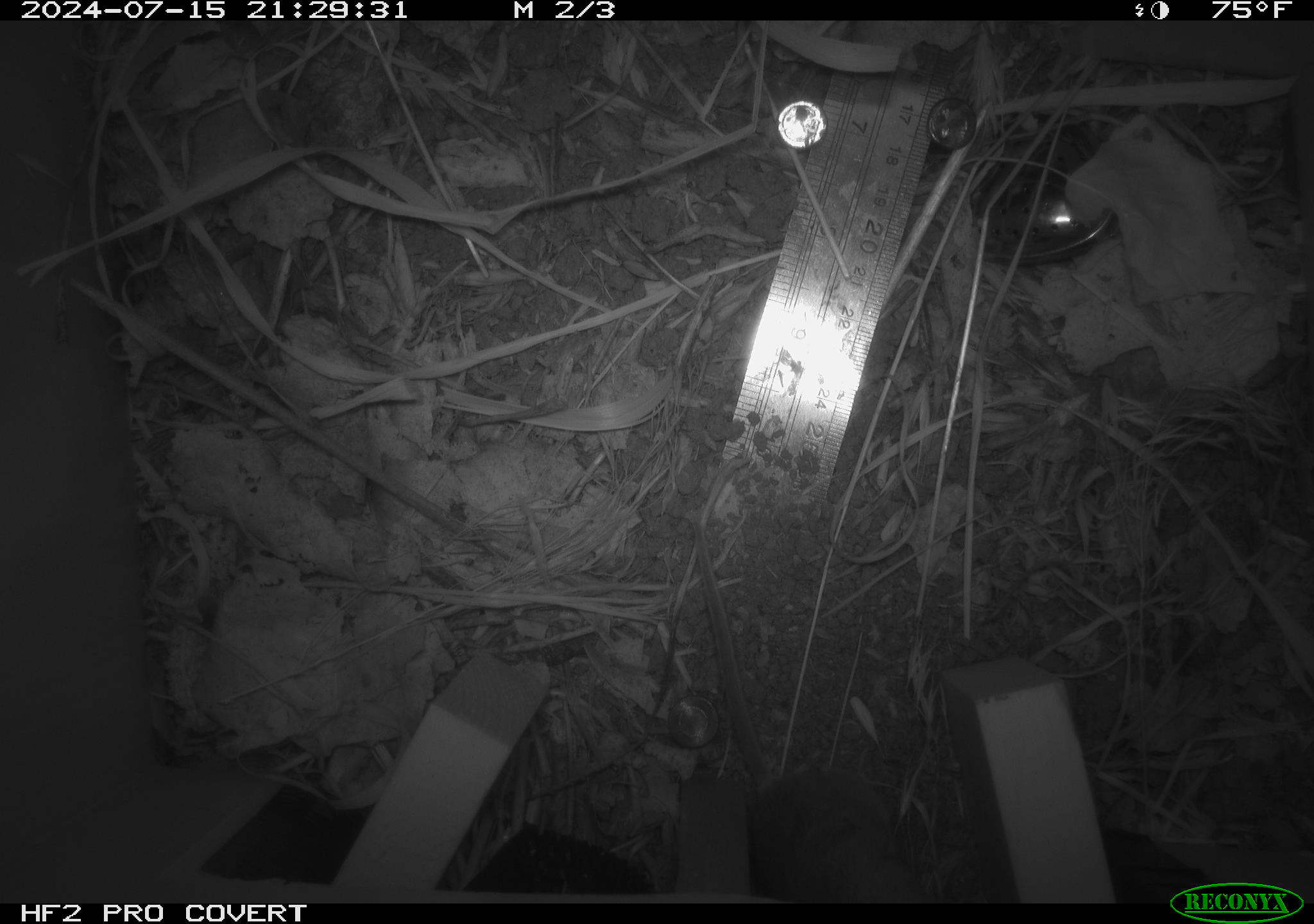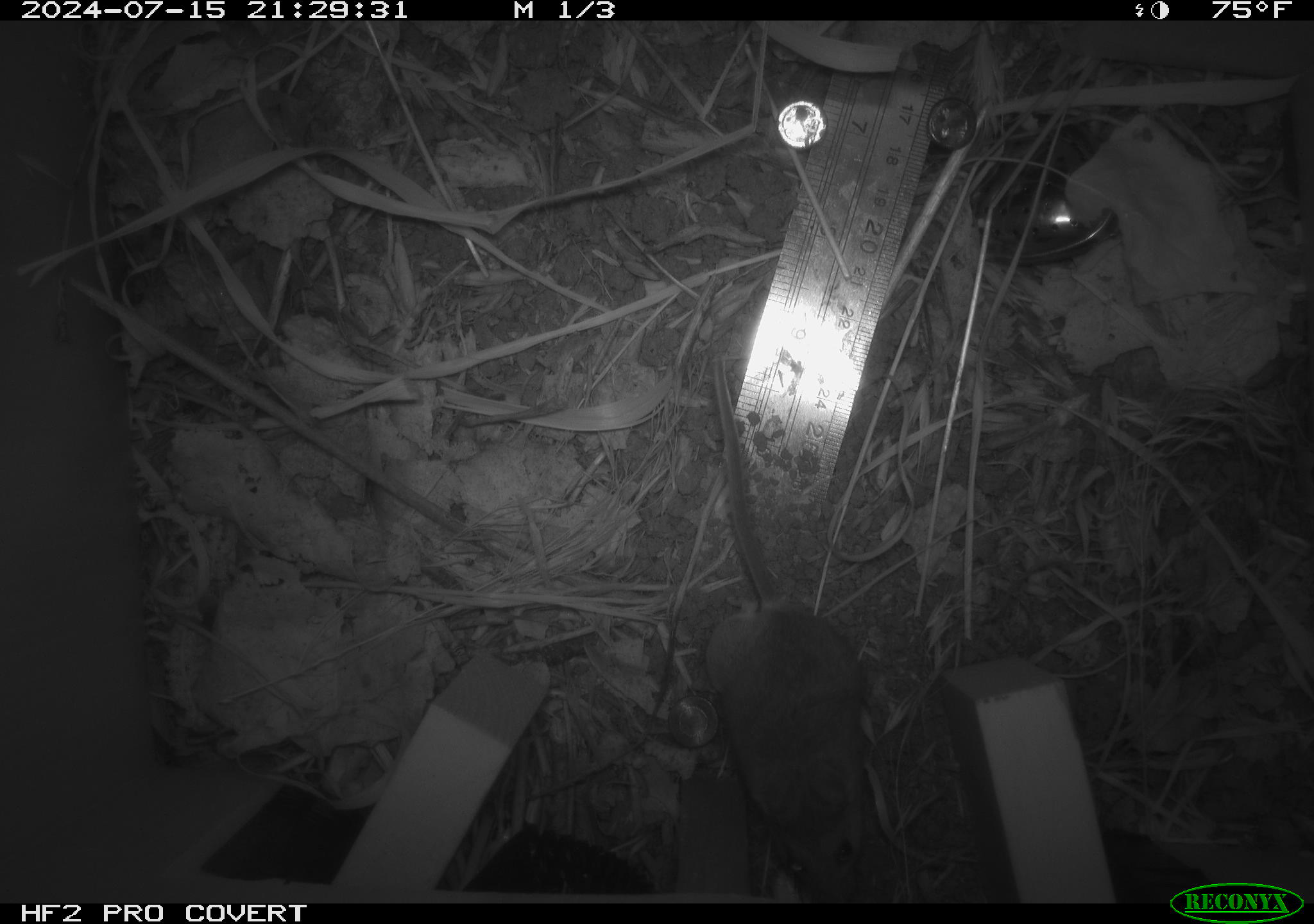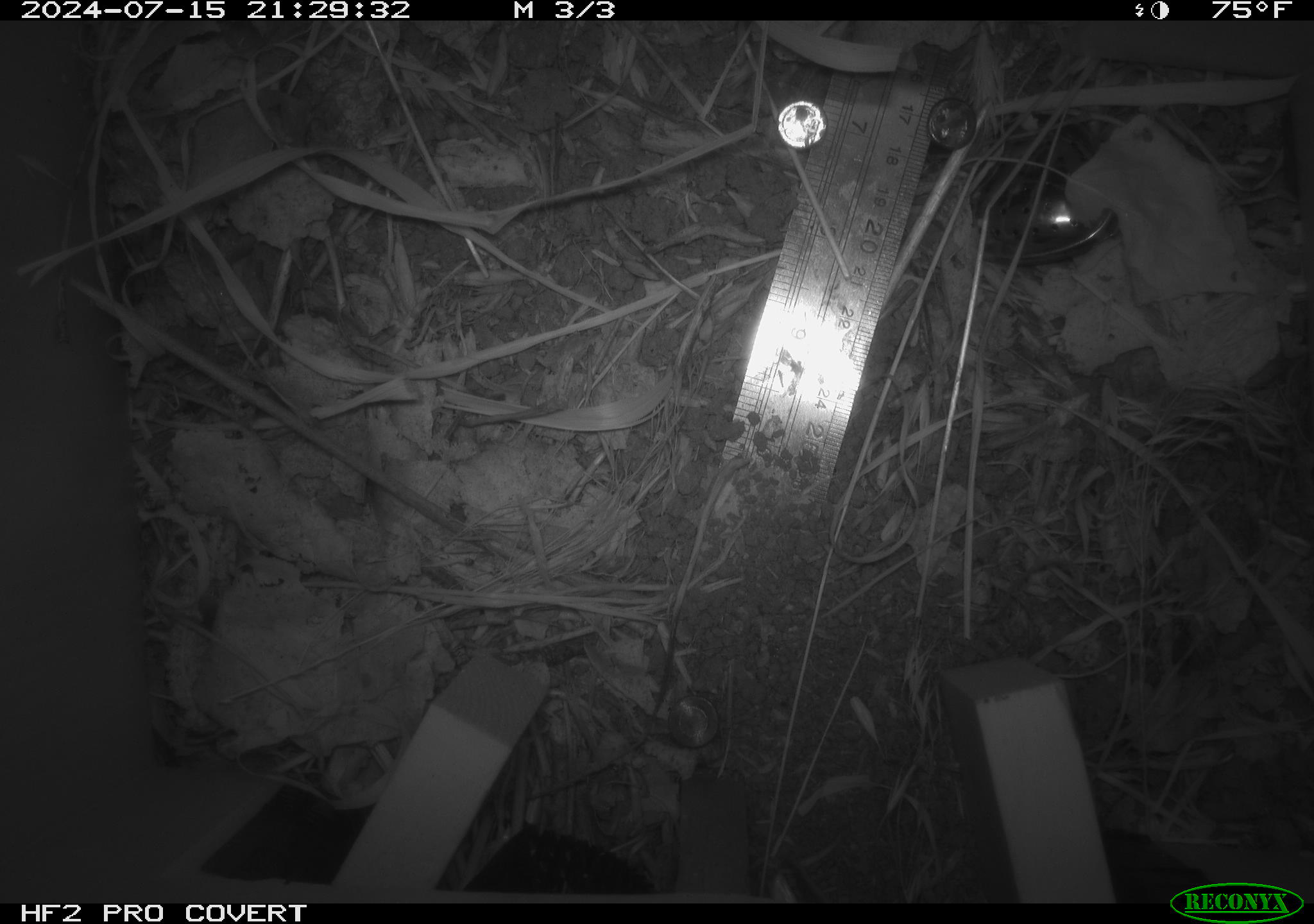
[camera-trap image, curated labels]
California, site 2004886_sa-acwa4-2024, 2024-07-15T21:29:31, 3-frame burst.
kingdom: Animalia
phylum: Chordata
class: Mammalia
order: Rodentia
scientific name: Rodentia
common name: mouse species